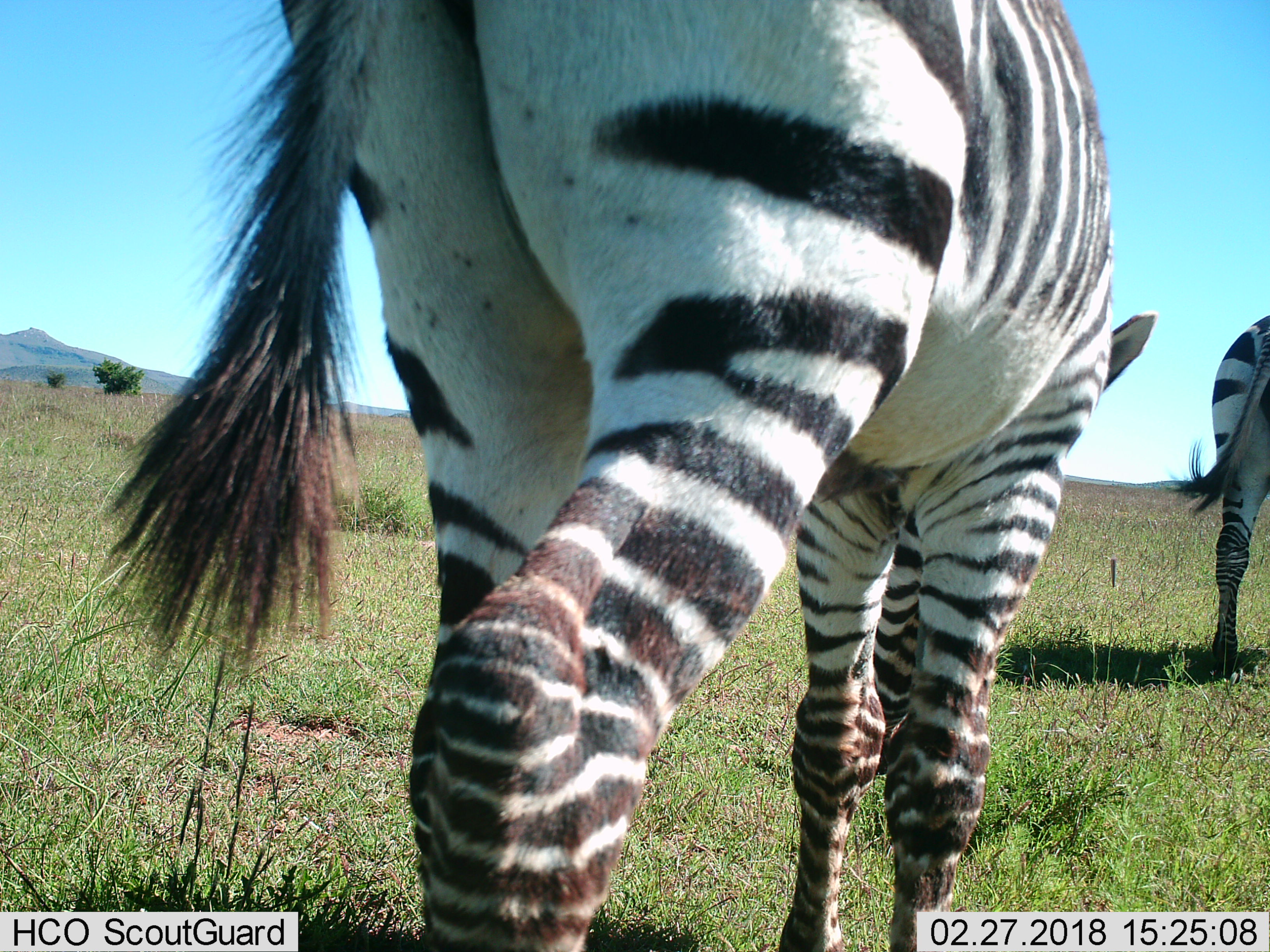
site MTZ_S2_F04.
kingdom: Animalia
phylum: Chordata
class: Mammalia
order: Perissodactyla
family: Equidae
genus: Equus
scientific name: Equus zebra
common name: mountain zebra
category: zebramountain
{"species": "zebramountain (mountain zebra) (Equus zebra)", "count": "2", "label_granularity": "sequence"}